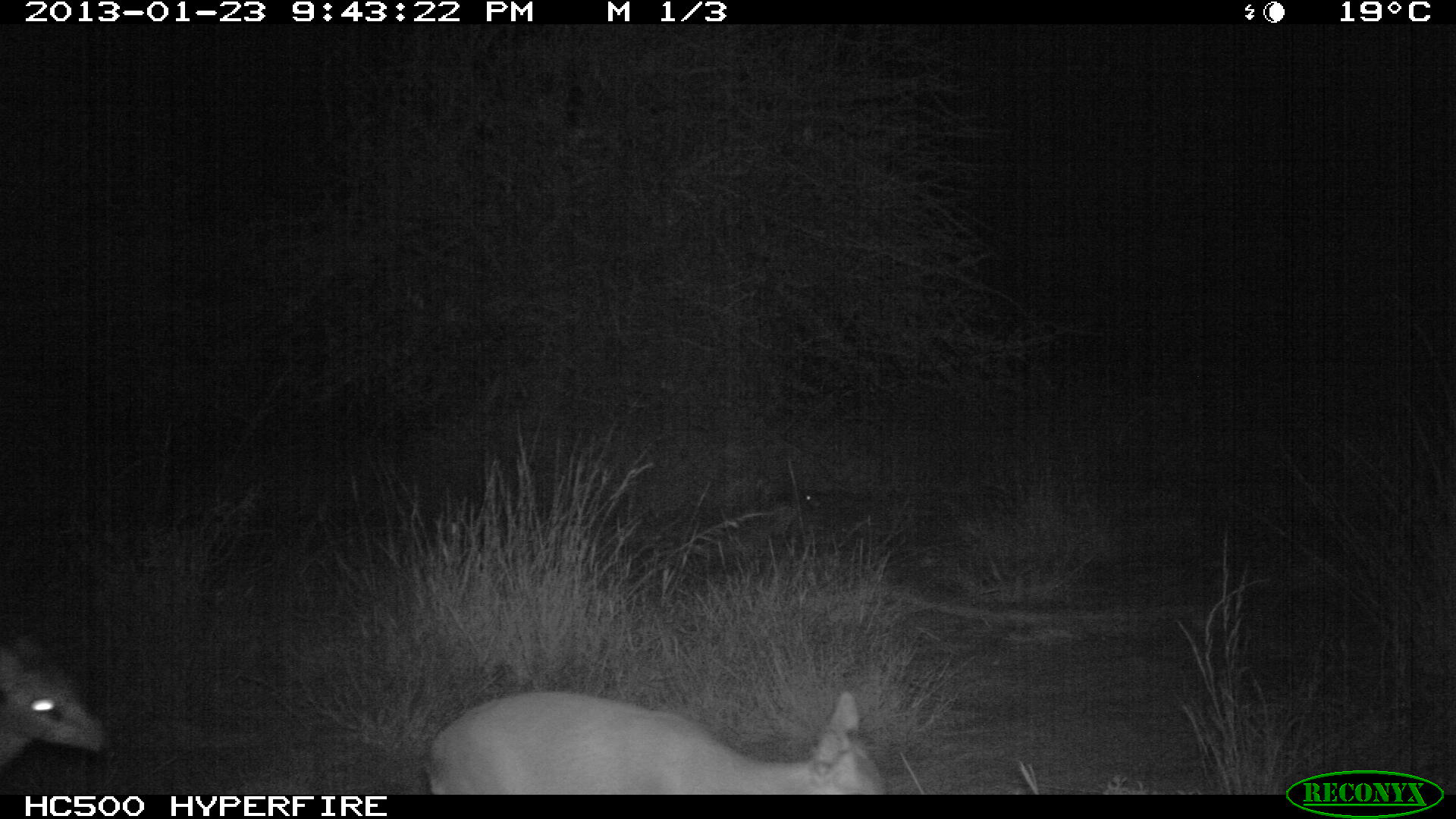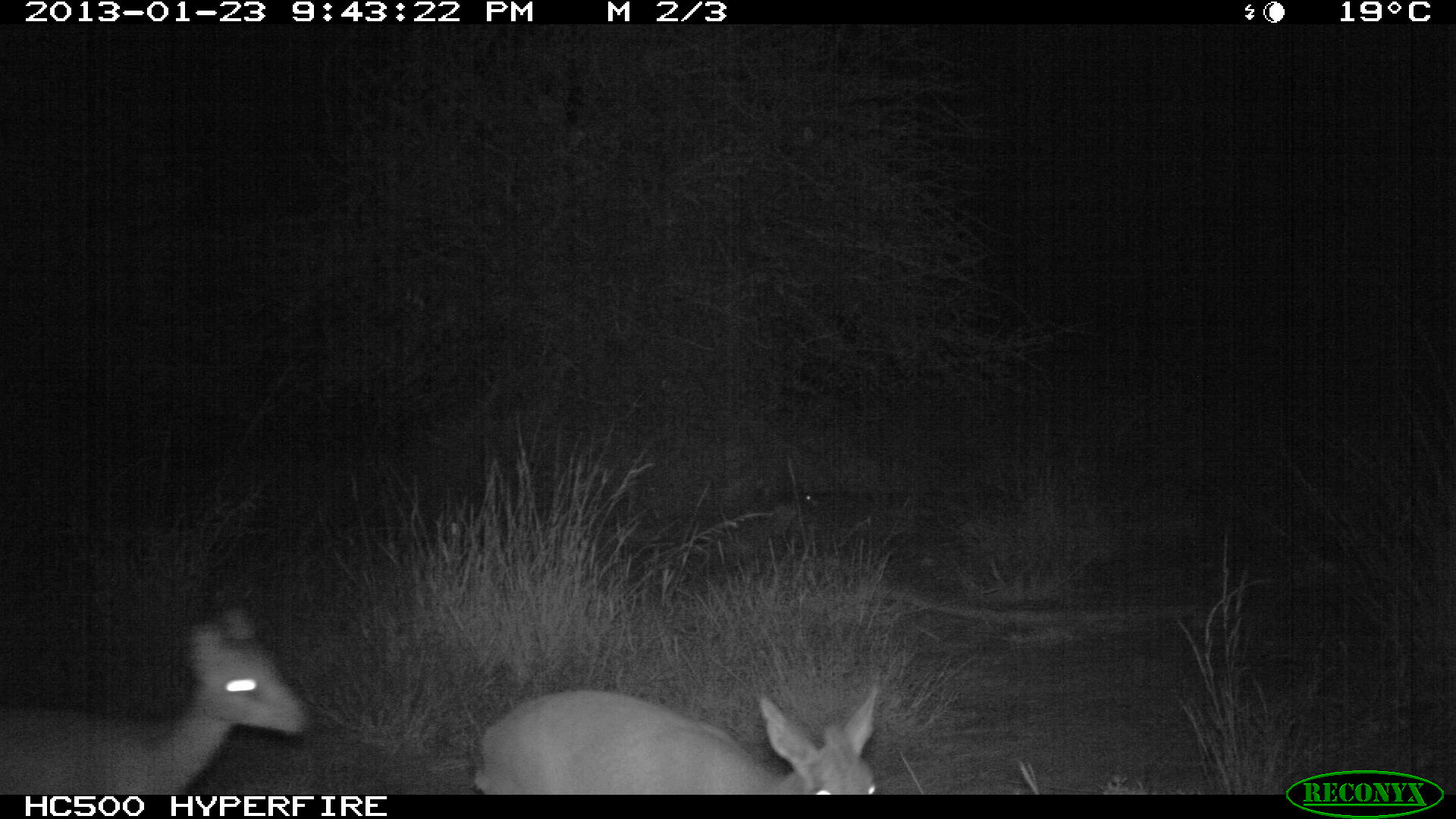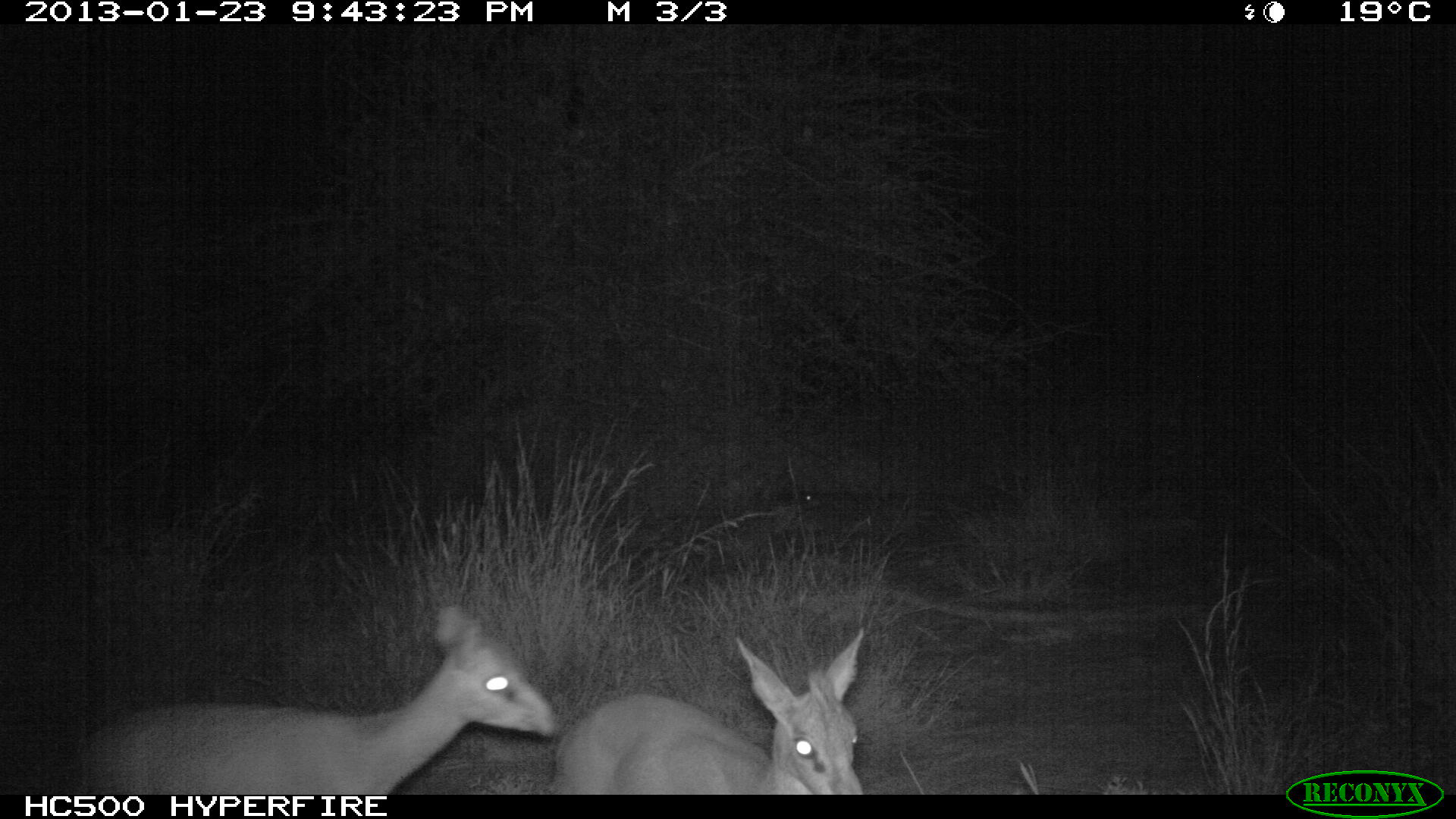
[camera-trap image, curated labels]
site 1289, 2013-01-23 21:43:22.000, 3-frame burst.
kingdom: Animalia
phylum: Chordata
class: Mammalia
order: Artiodactyla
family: Bovidae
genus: Madoqua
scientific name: Madoqua guentheri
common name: günther's dik-dik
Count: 2.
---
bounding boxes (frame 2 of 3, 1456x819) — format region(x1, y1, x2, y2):
madoqua guentheri: region(0, 600, 306, 793); region(468, 682, 876, 787)